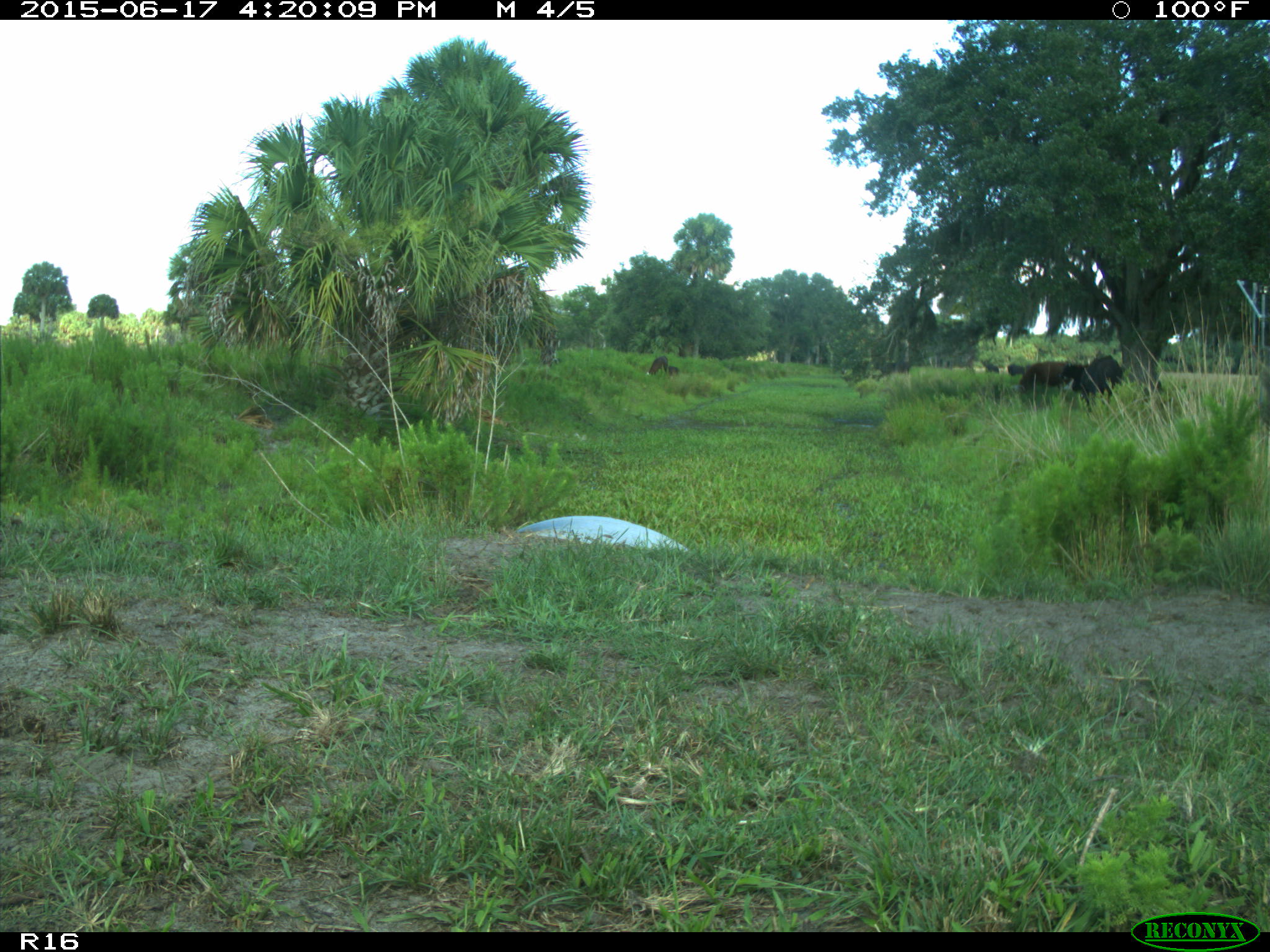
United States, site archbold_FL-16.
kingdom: Animalia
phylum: Chordata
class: Mammalia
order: Artiodactyla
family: Bovidae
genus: Bos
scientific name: Bos taurus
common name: domestic cow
Bos taurus (domestic cow).